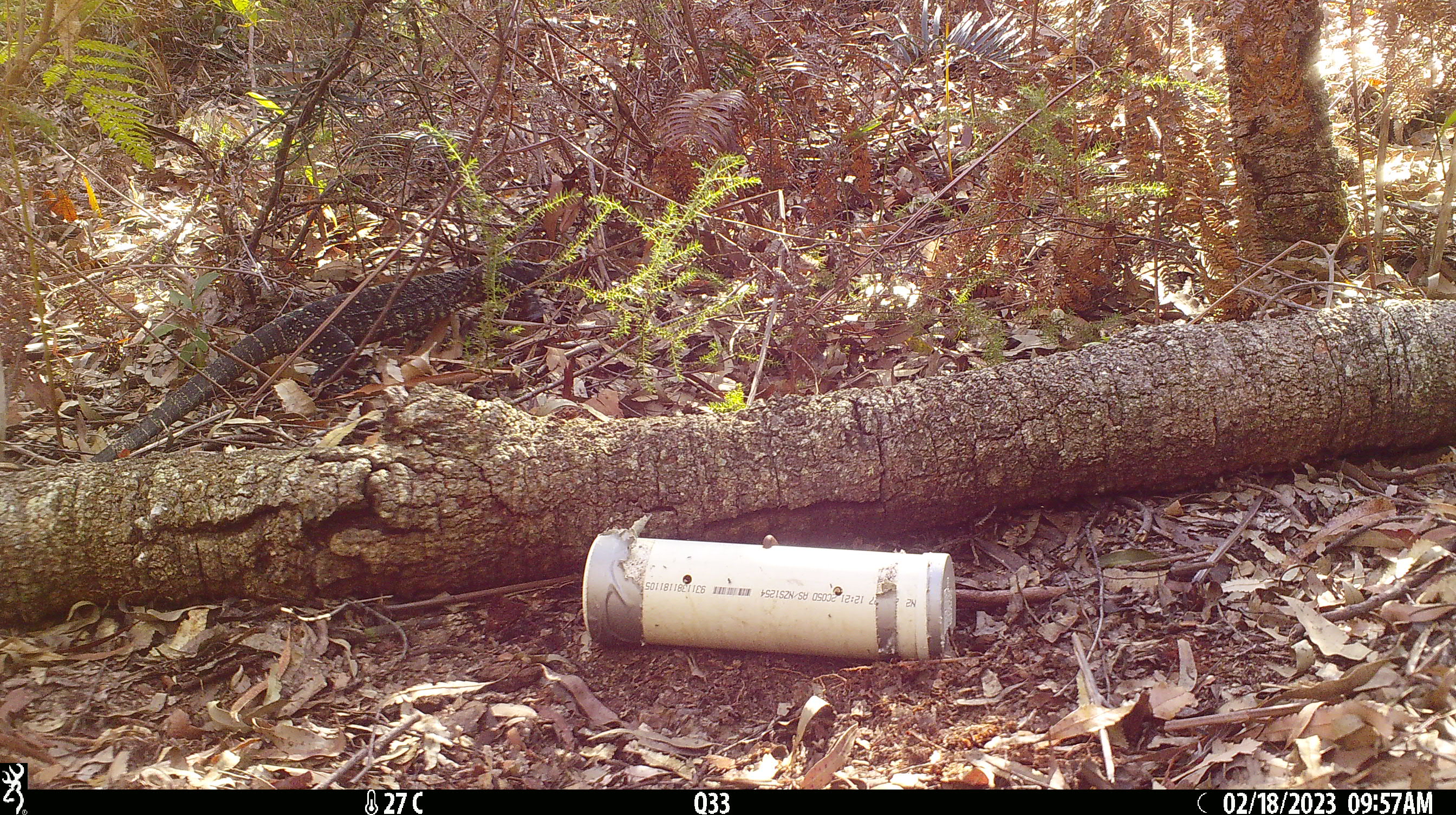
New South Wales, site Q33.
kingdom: Animalia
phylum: Chordata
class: Reptilia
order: Squamata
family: Varanidae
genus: Varanus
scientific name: Varanus varius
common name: lace monitor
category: goanna